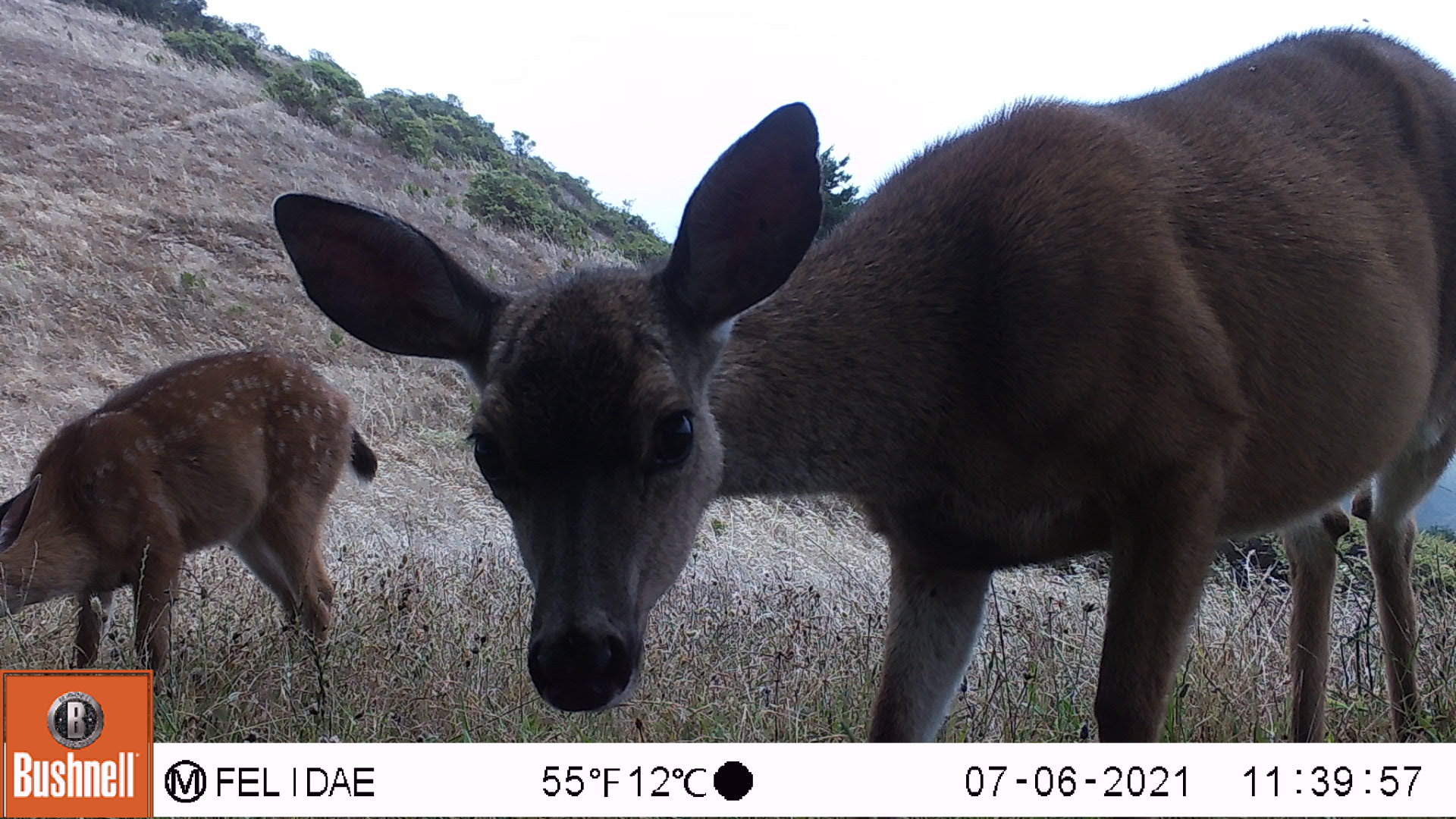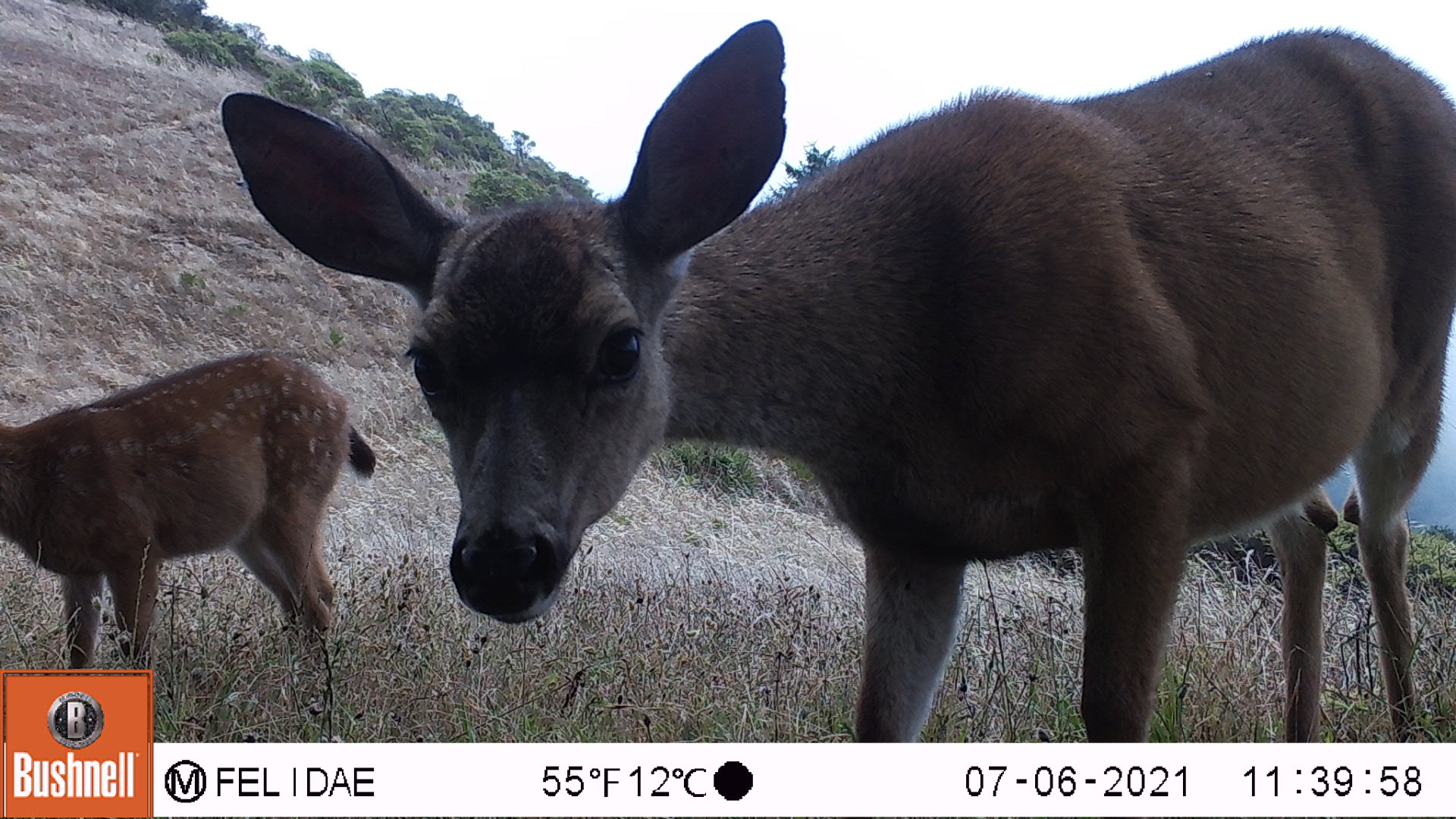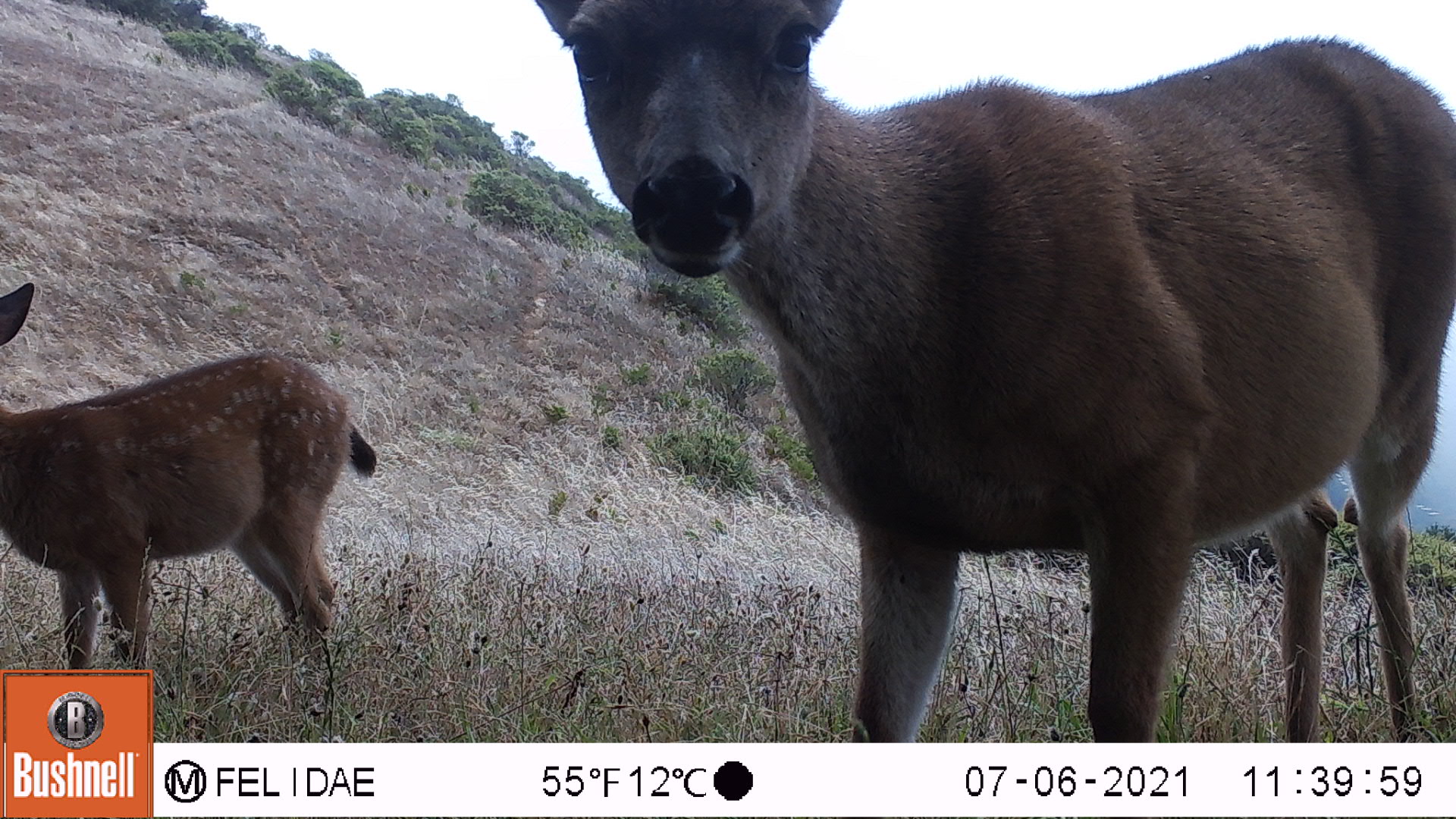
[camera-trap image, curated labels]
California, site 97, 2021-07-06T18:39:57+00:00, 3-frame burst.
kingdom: Animalia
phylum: Chordata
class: Mammalia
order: Artiodactyla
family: Cervidae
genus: Odocoileus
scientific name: Odocoileus hemionus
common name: mule deer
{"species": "mule deer (Odocoileus hemionus)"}